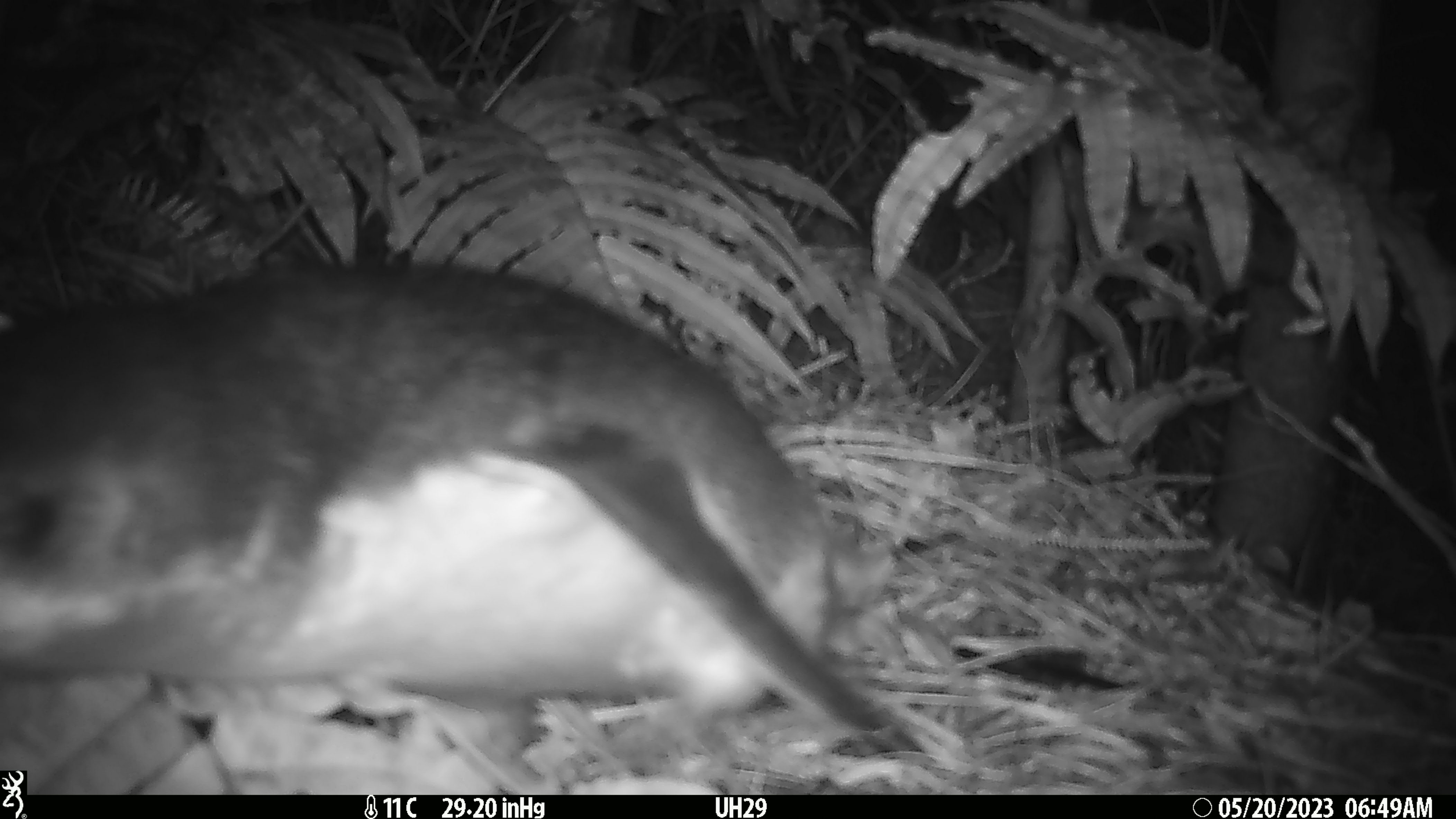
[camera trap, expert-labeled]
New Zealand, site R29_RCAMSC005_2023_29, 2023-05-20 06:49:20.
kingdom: Animalia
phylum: Chordata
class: Aves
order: Sphenisciformes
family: Spheniscidae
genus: Eudyptula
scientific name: Eudyptula minor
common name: little blue penguin